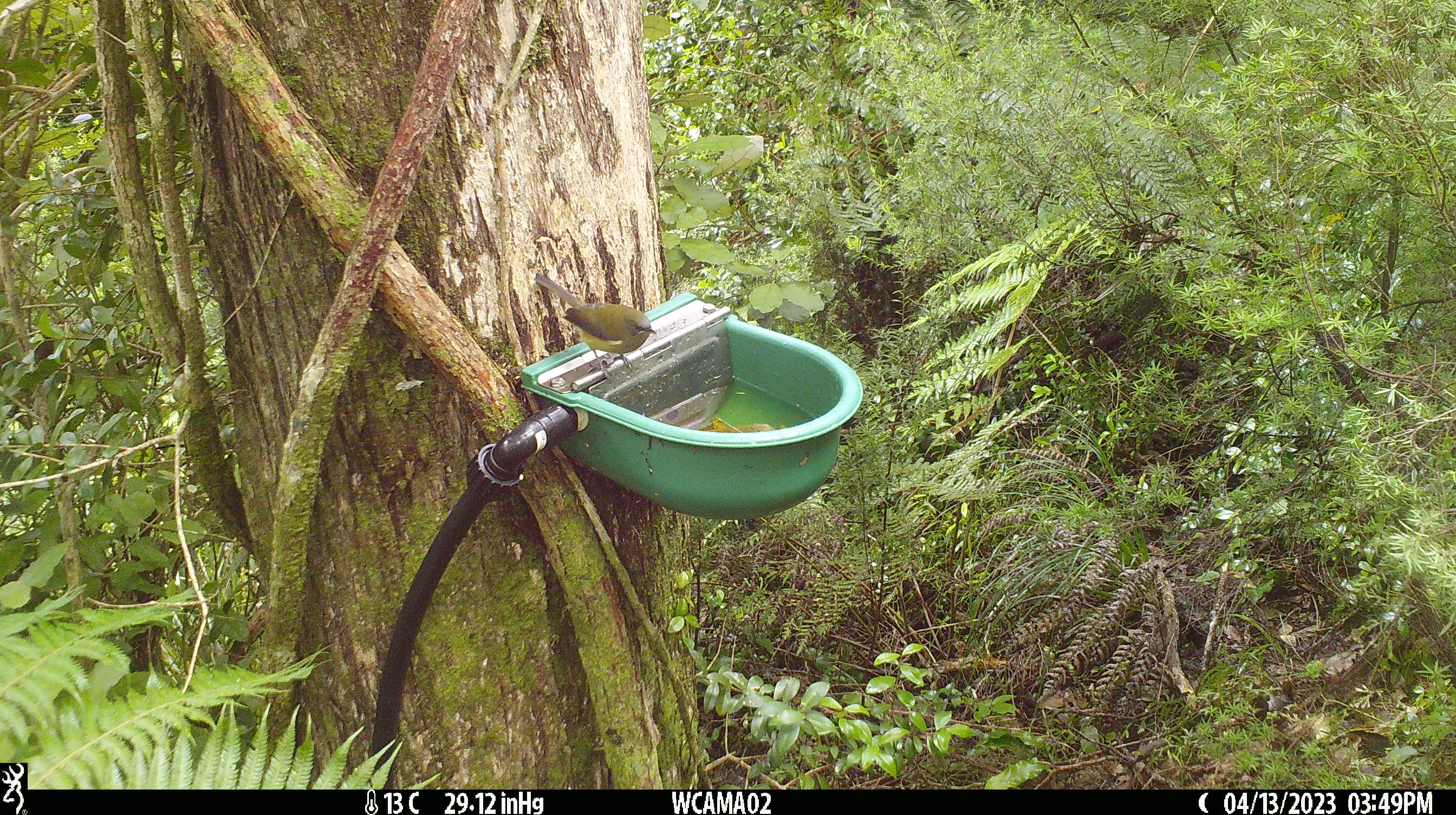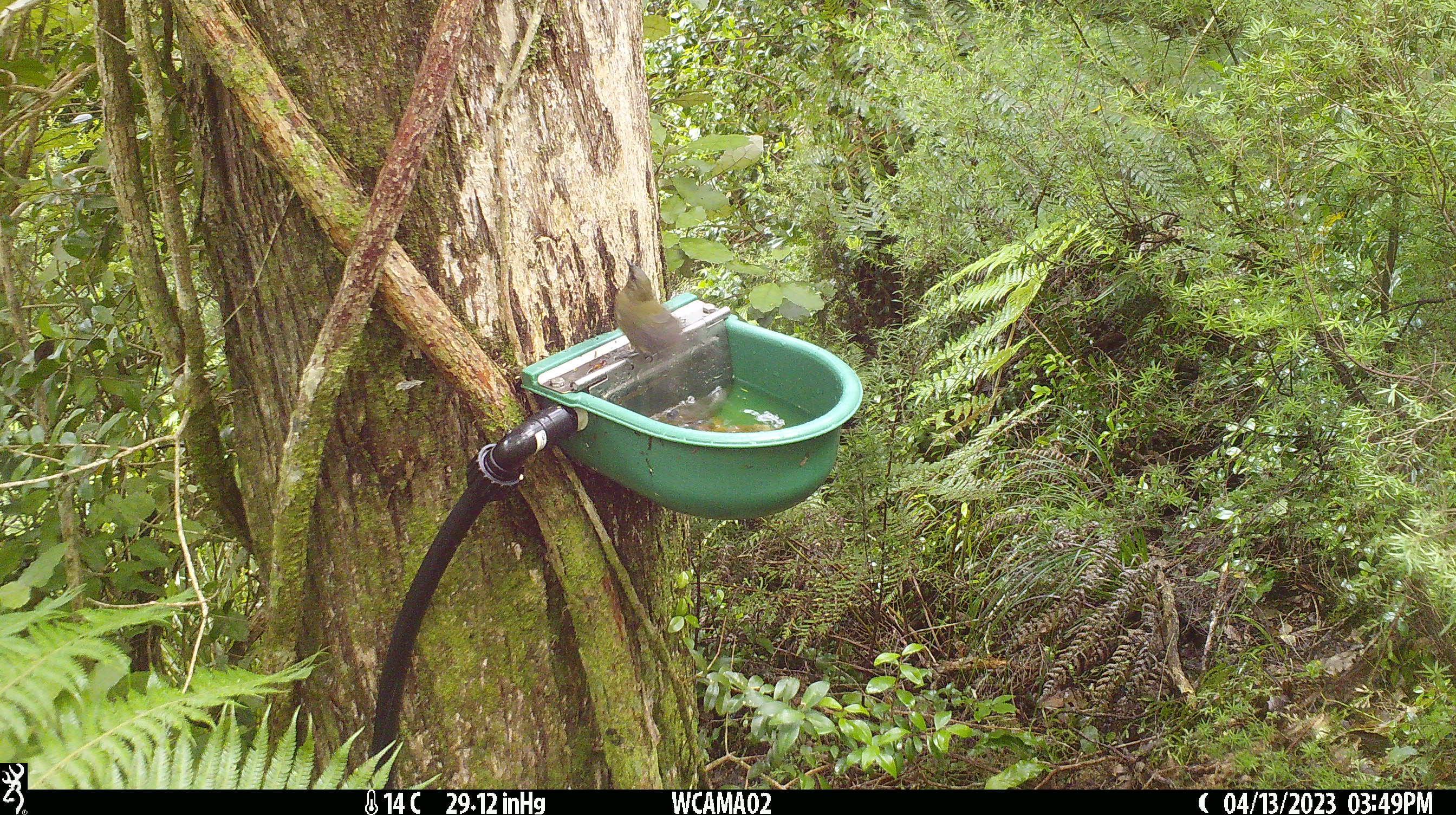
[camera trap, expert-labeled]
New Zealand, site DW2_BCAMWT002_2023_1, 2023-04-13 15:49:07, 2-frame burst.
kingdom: Animalia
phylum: Chordata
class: Aves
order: Passeriformes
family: Meliphagidae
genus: Anthornis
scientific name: Anthornis melanura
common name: new zealand bellbird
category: bellbird